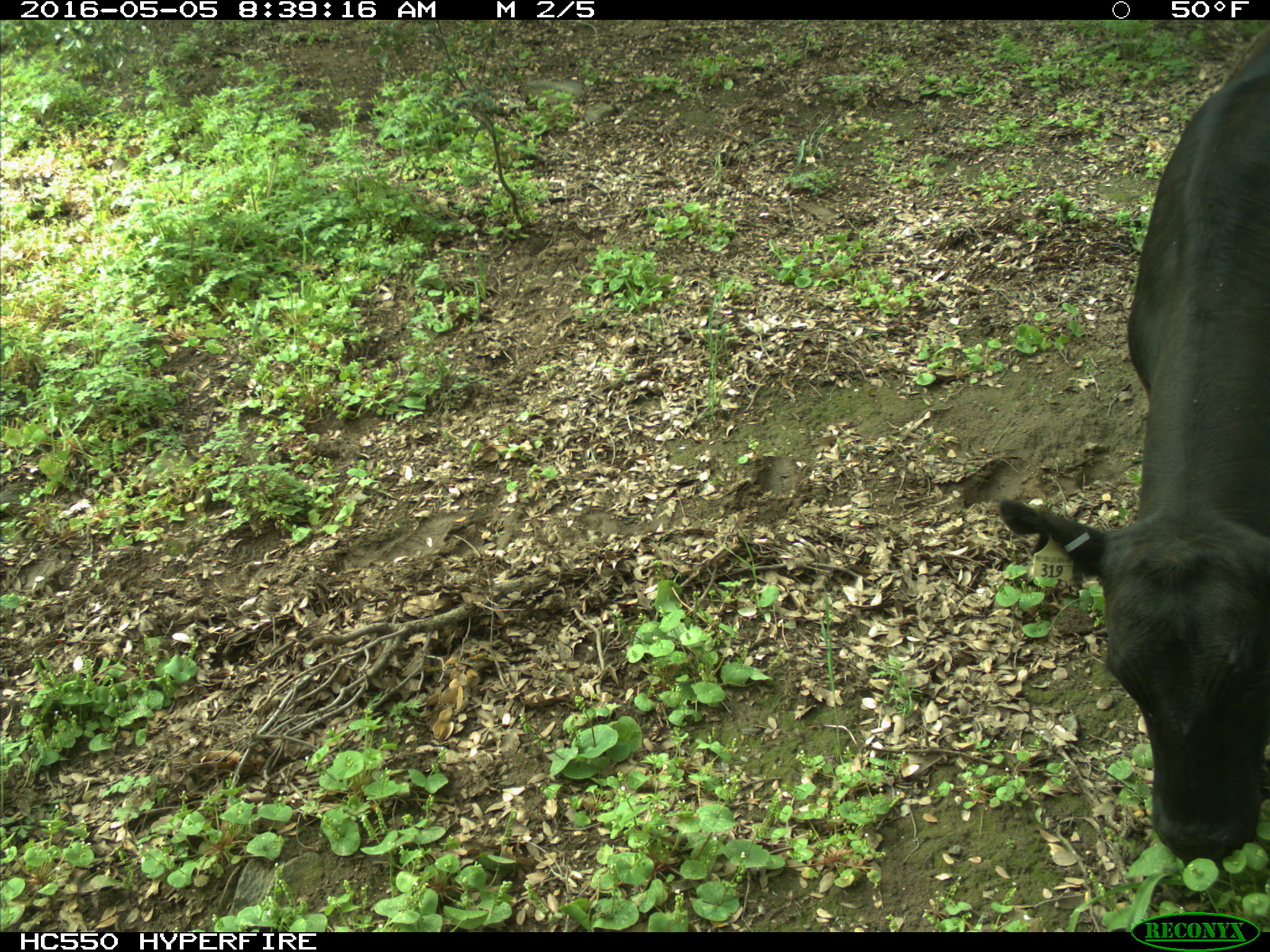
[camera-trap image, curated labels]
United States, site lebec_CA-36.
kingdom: Animalia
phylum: Chordata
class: Mammalia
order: Artiodactyla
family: Bovidae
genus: Bos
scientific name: Bos taurus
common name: domestic cow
Bos taurus (domestic cow).